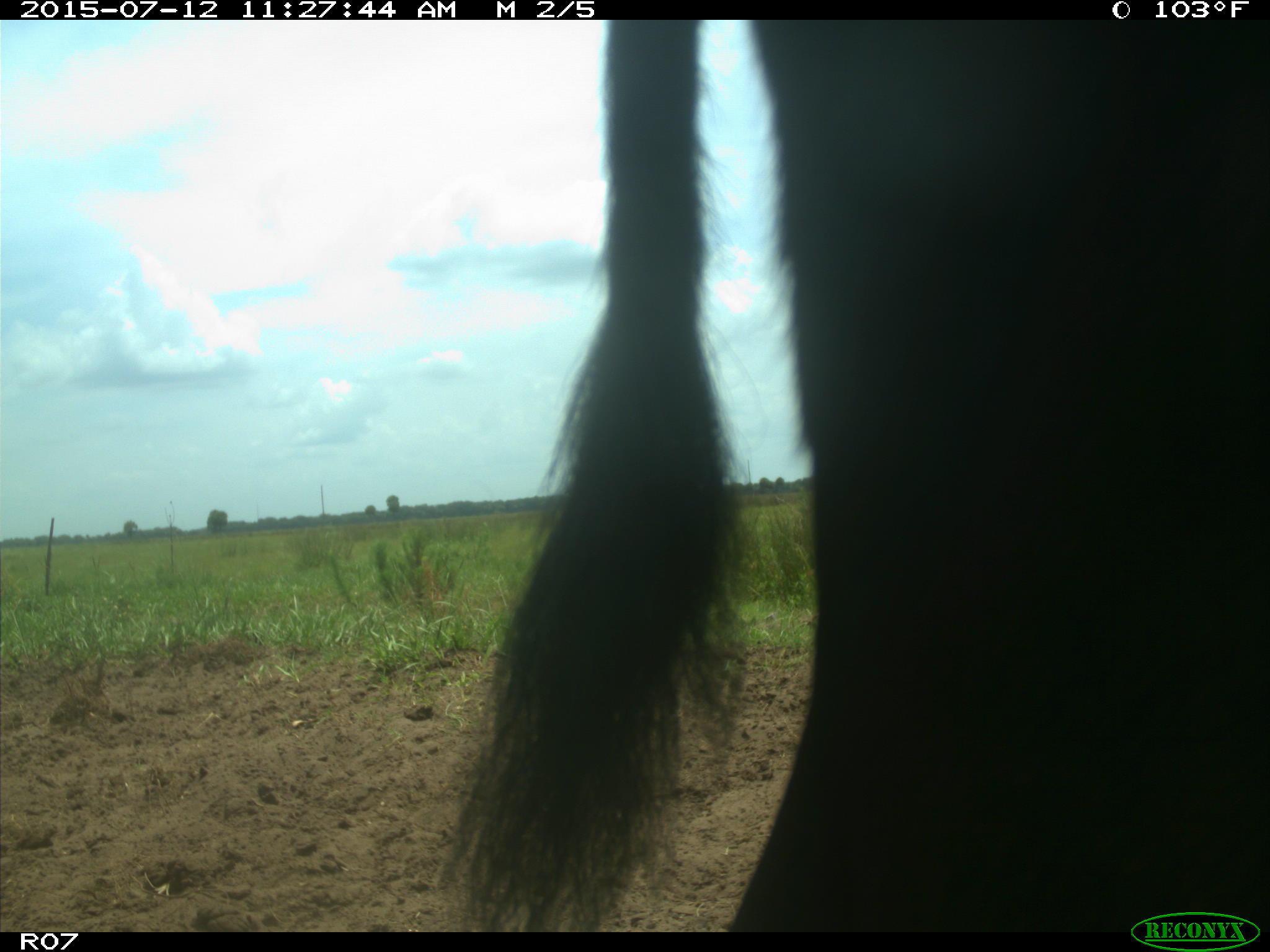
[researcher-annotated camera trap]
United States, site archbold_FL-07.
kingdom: Animalia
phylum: Chordata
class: Mammalia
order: Artiodactyla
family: Bovidae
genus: Bos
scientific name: Bos taurus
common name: domestic cow